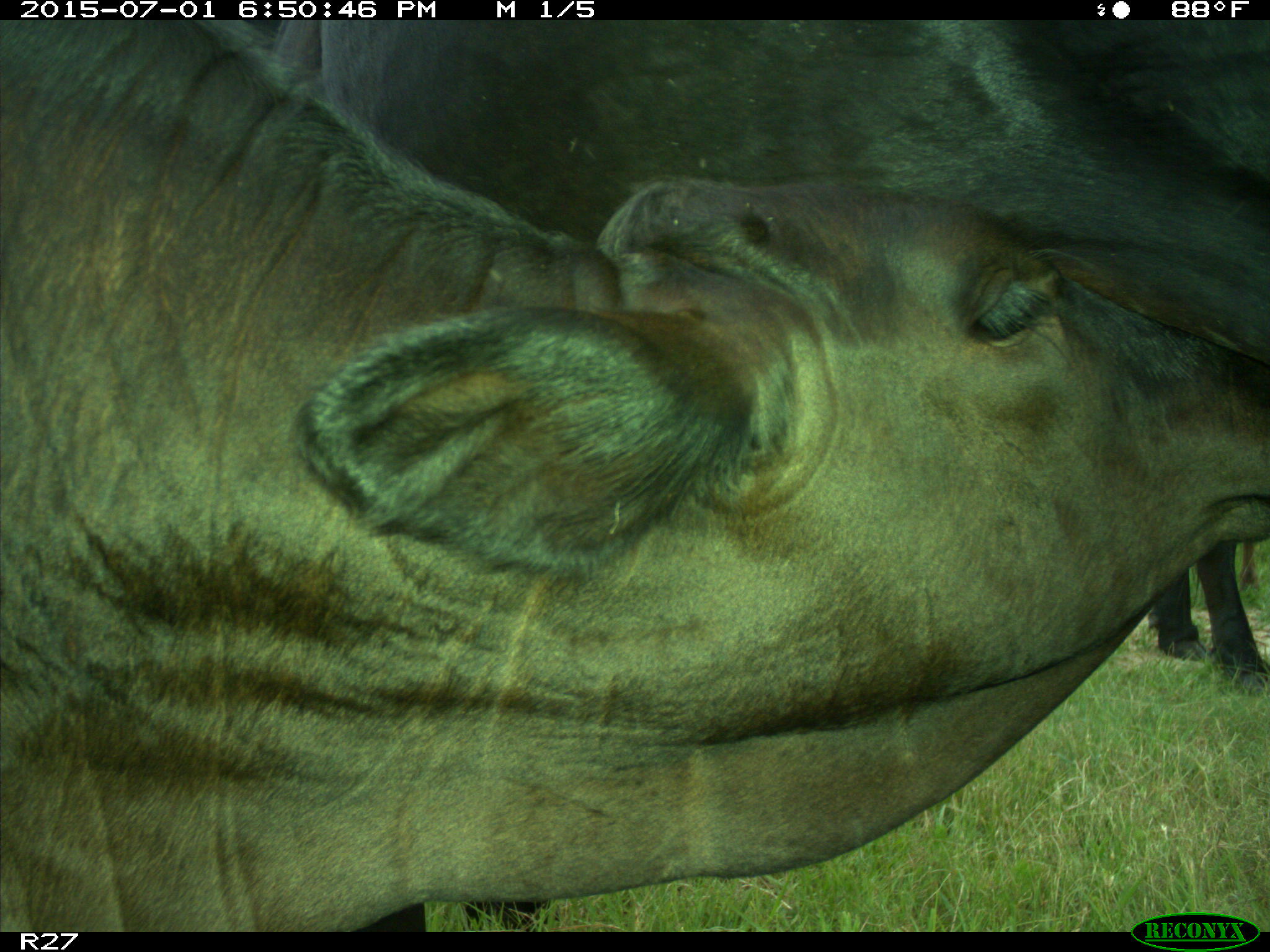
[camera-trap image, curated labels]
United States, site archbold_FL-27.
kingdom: Animalia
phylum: Chordata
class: Mammalia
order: Artiodactyla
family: Bovidae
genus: Bos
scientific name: Bos taurus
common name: domestic cow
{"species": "Bos taurus (domestic cow)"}